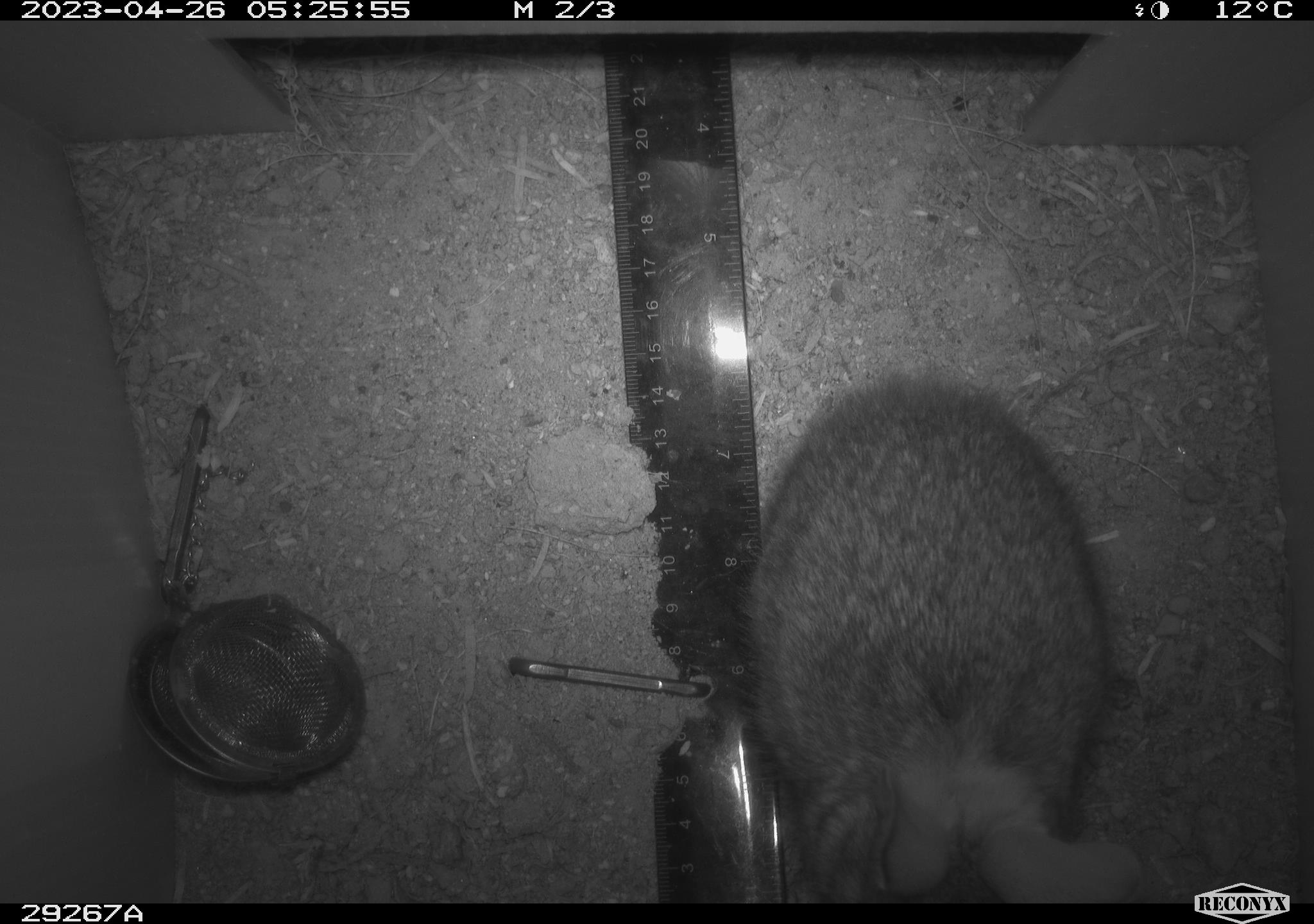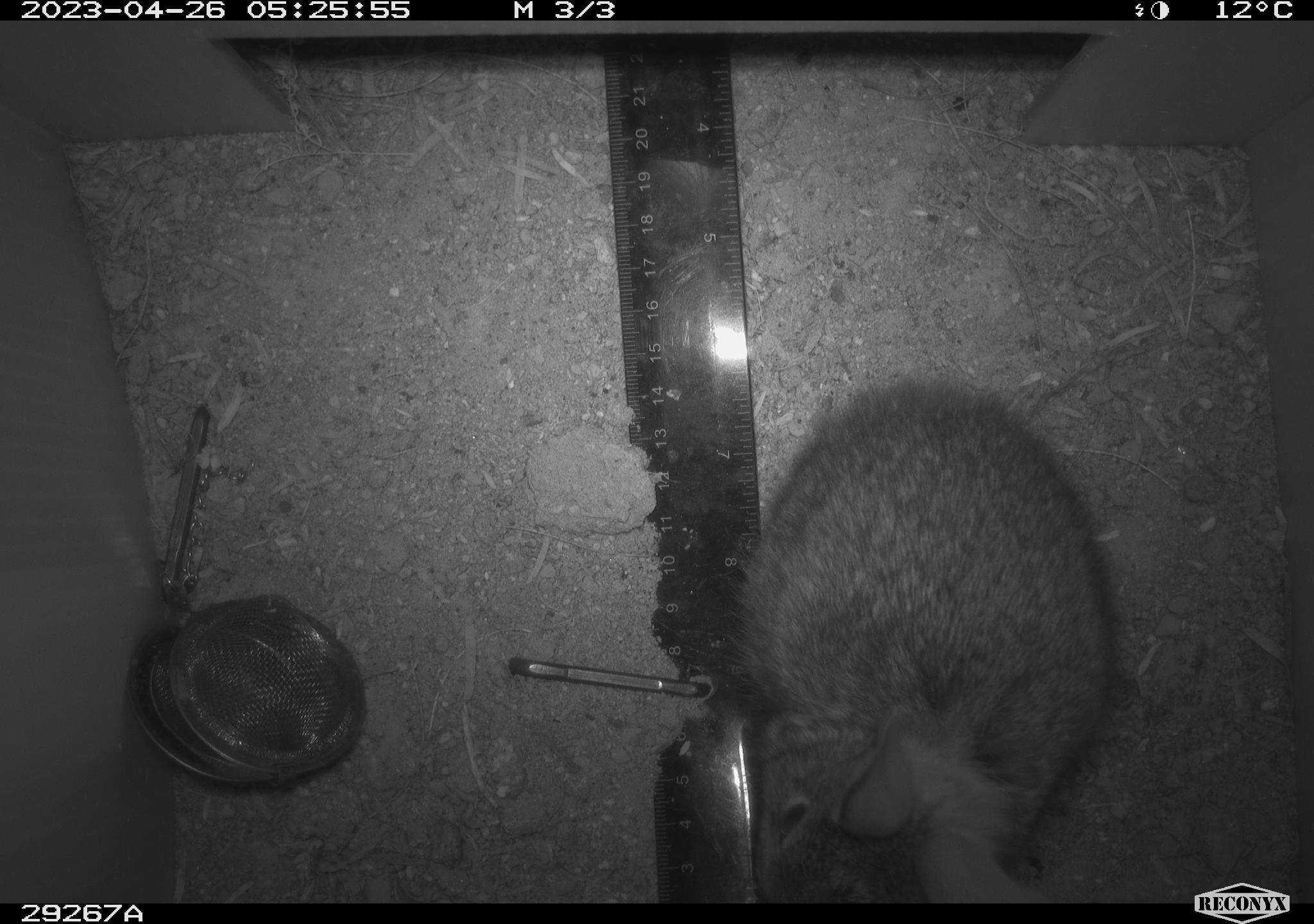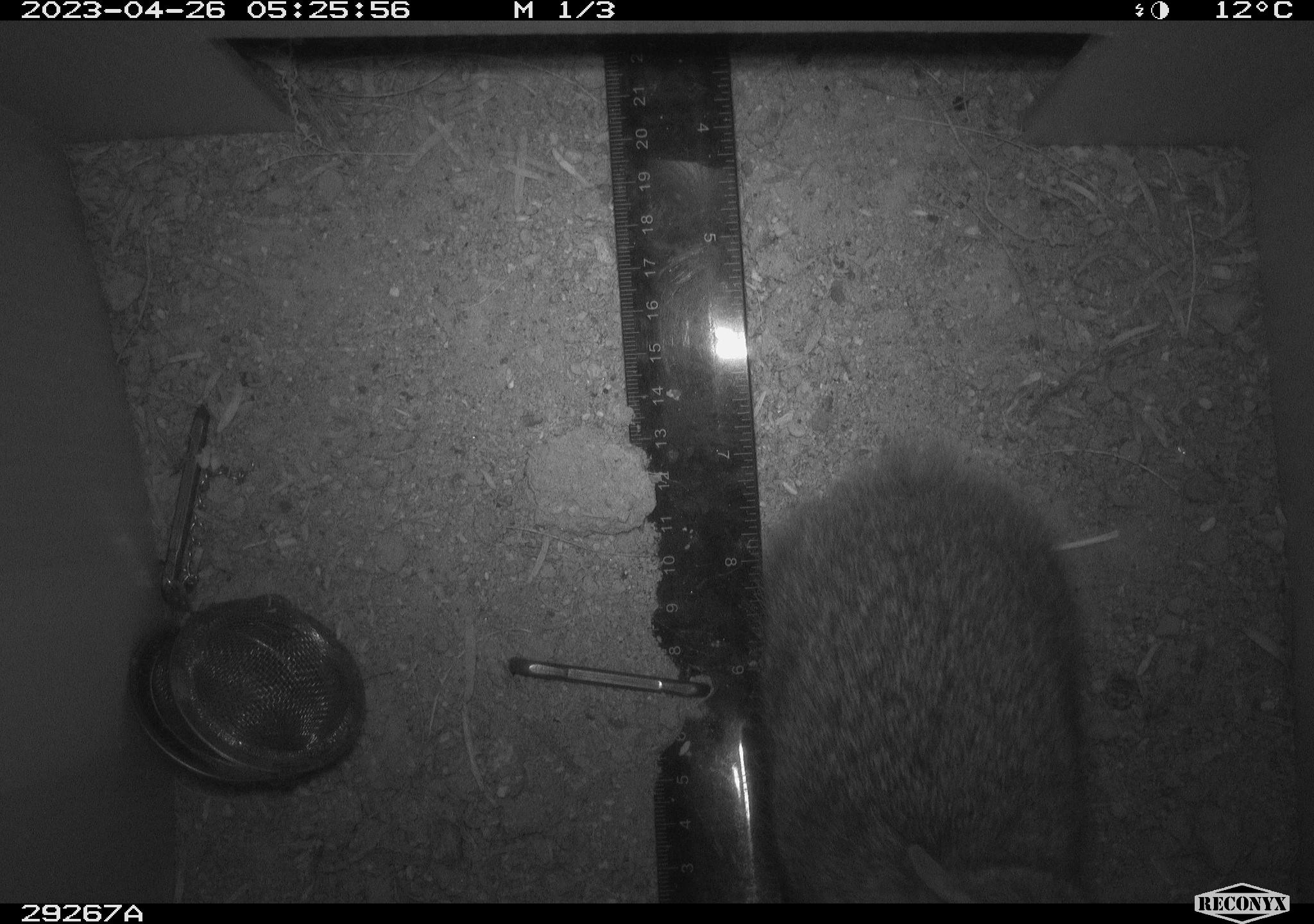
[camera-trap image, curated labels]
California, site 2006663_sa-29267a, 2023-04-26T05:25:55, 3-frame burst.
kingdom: Animalia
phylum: Chordata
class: Mammalia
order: Lagomorpha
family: Leporidae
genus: Sylvilagus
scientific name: Sylvilagus audubonii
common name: desert cottontail